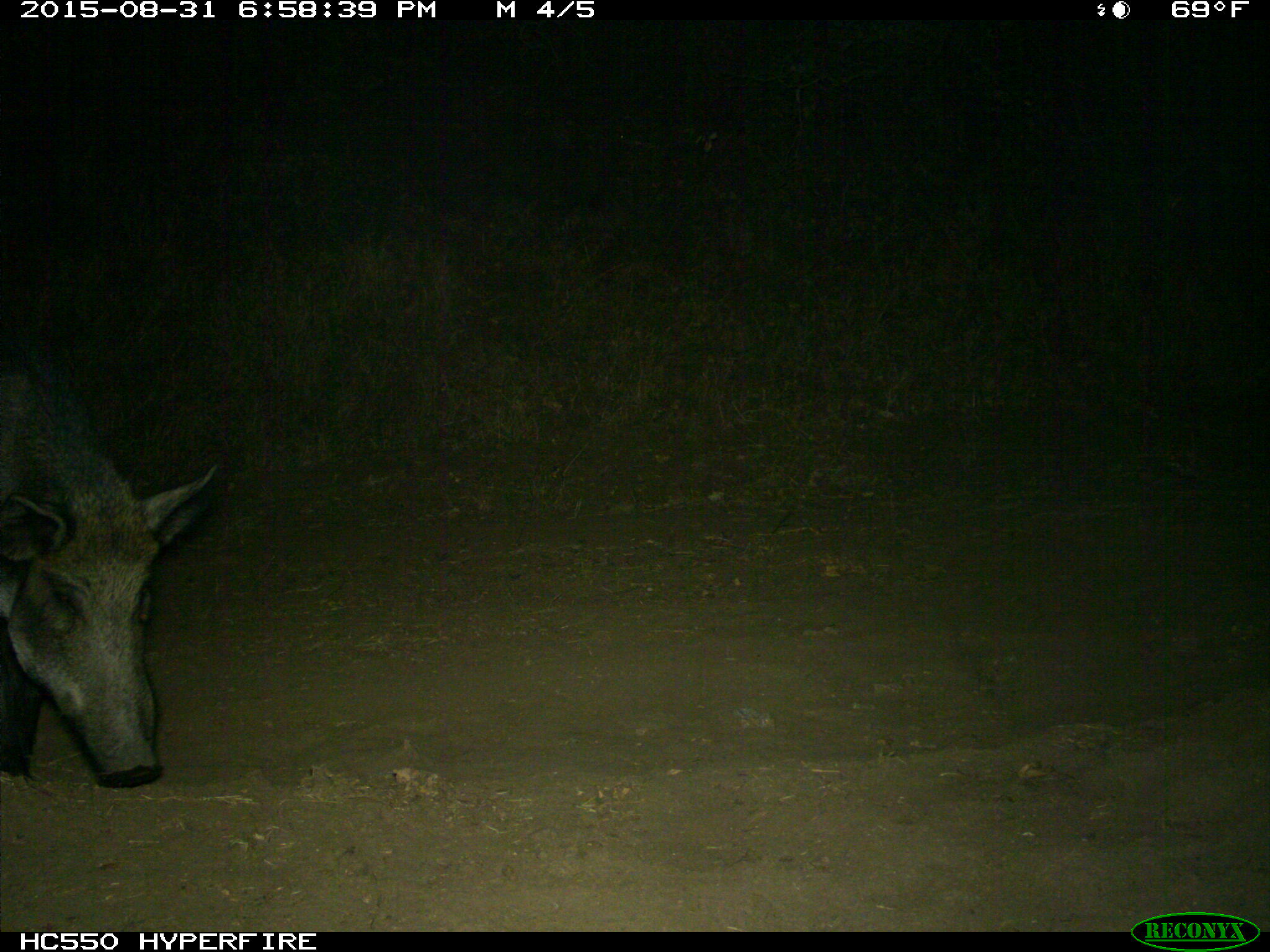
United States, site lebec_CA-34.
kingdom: Animalia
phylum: Chordata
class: Mammalia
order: Artiodactyla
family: Suidae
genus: Sus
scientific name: Sus scrofa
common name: wild boar